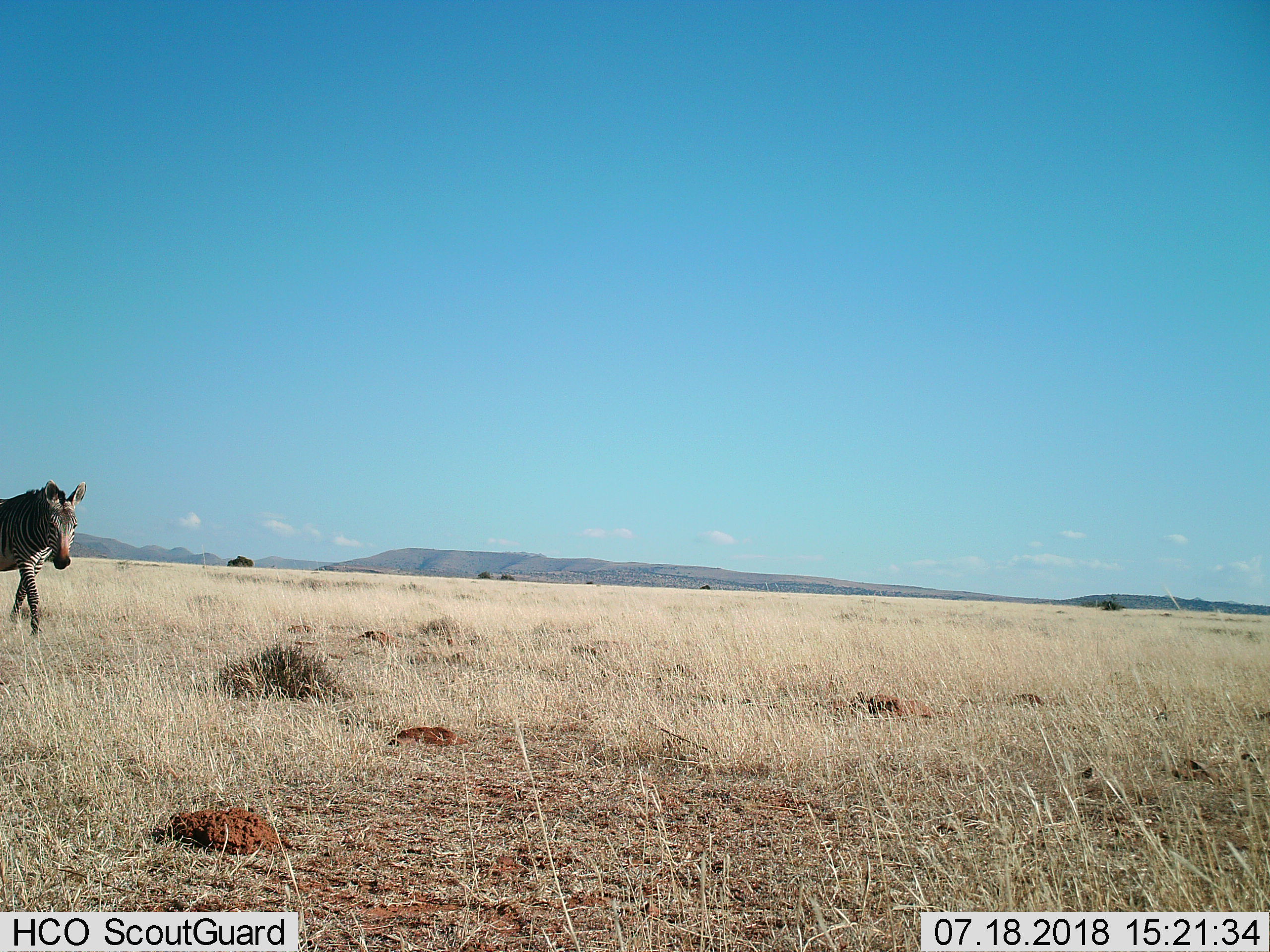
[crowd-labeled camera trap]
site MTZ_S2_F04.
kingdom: Animalia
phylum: Chordata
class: Mammalia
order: Perissodactyla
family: Equidae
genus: Equus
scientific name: Equus zebra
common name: mountain zebra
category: zebramountain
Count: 1.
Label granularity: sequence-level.